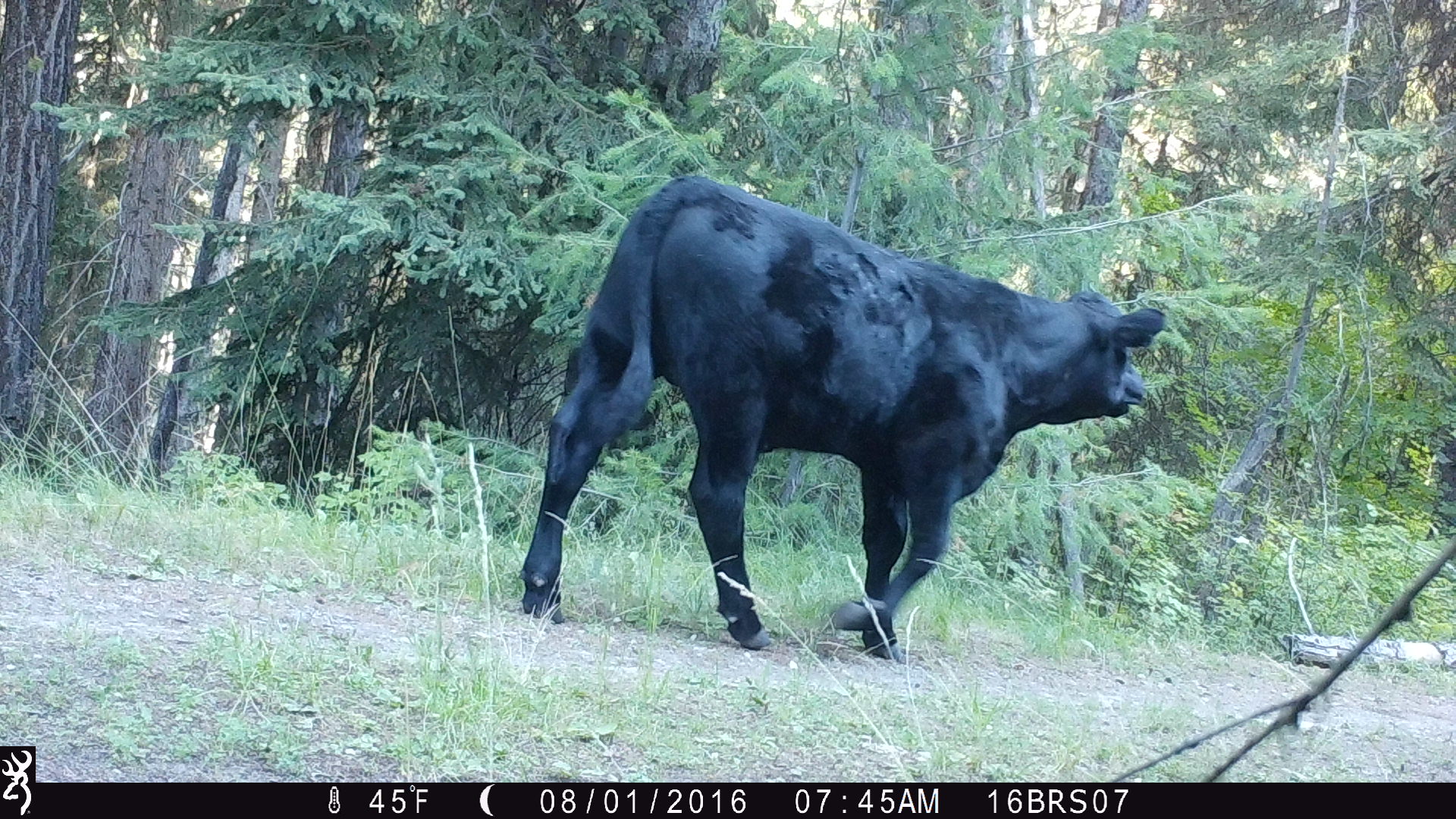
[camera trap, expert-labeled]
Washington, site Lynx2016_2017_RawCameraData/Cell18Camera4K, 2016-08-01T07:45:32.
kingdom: Animalia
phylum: Chordata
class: Mammalia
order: Artiodactyla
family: Bovidae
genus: Bos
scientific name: Bos taurus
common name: domestic cattle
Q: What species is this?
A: Domestic cattle (Bos taurus).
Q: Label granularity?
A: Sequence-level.